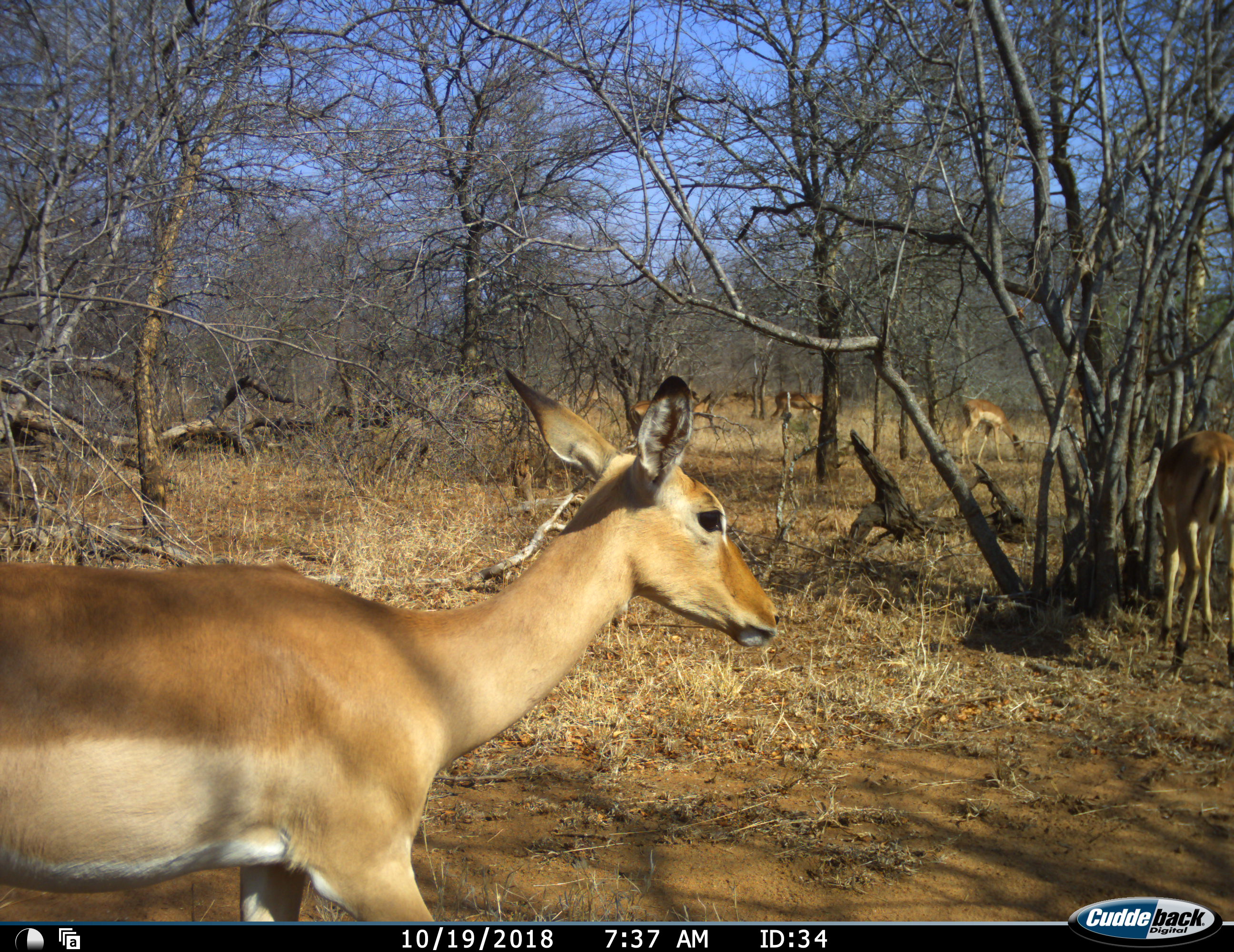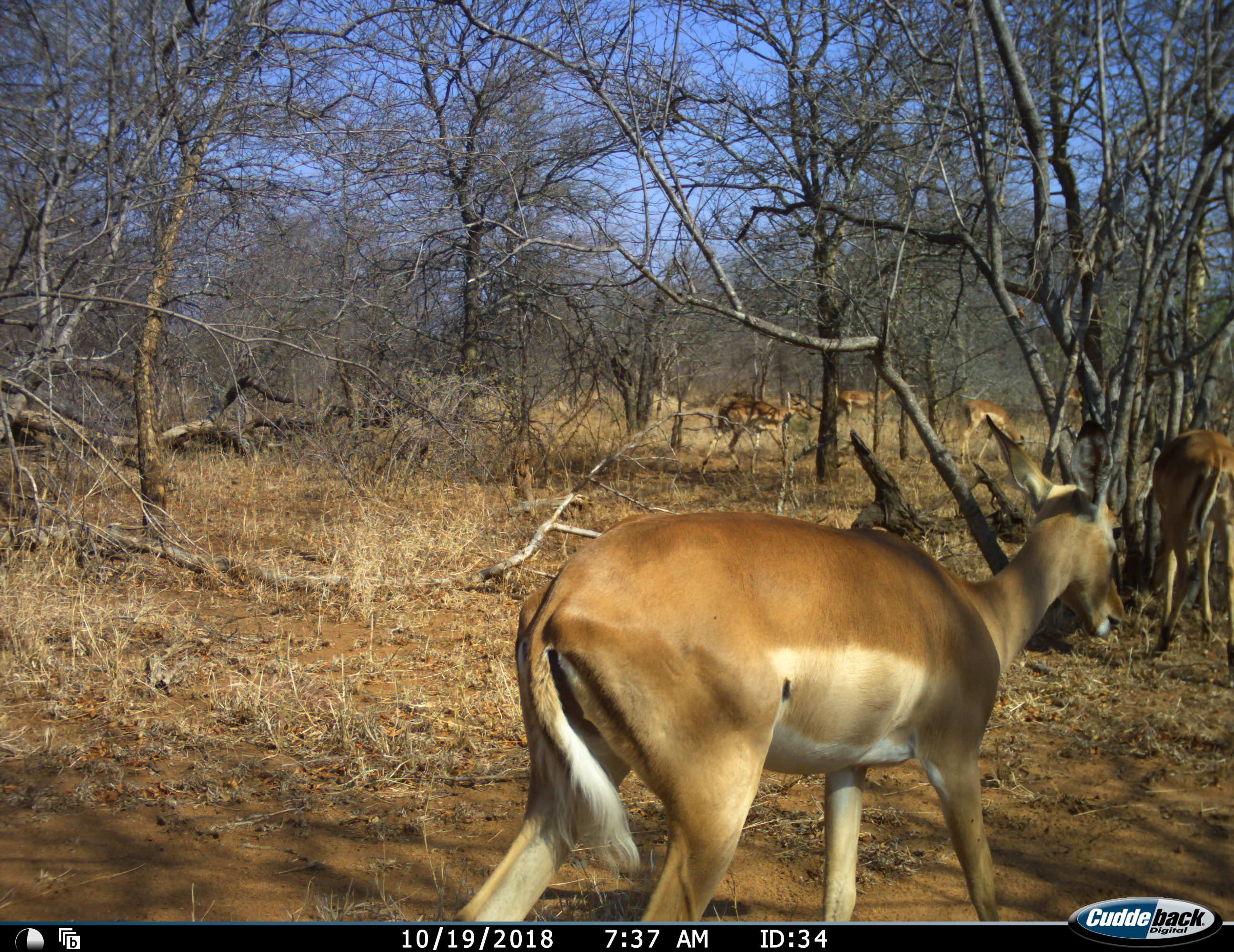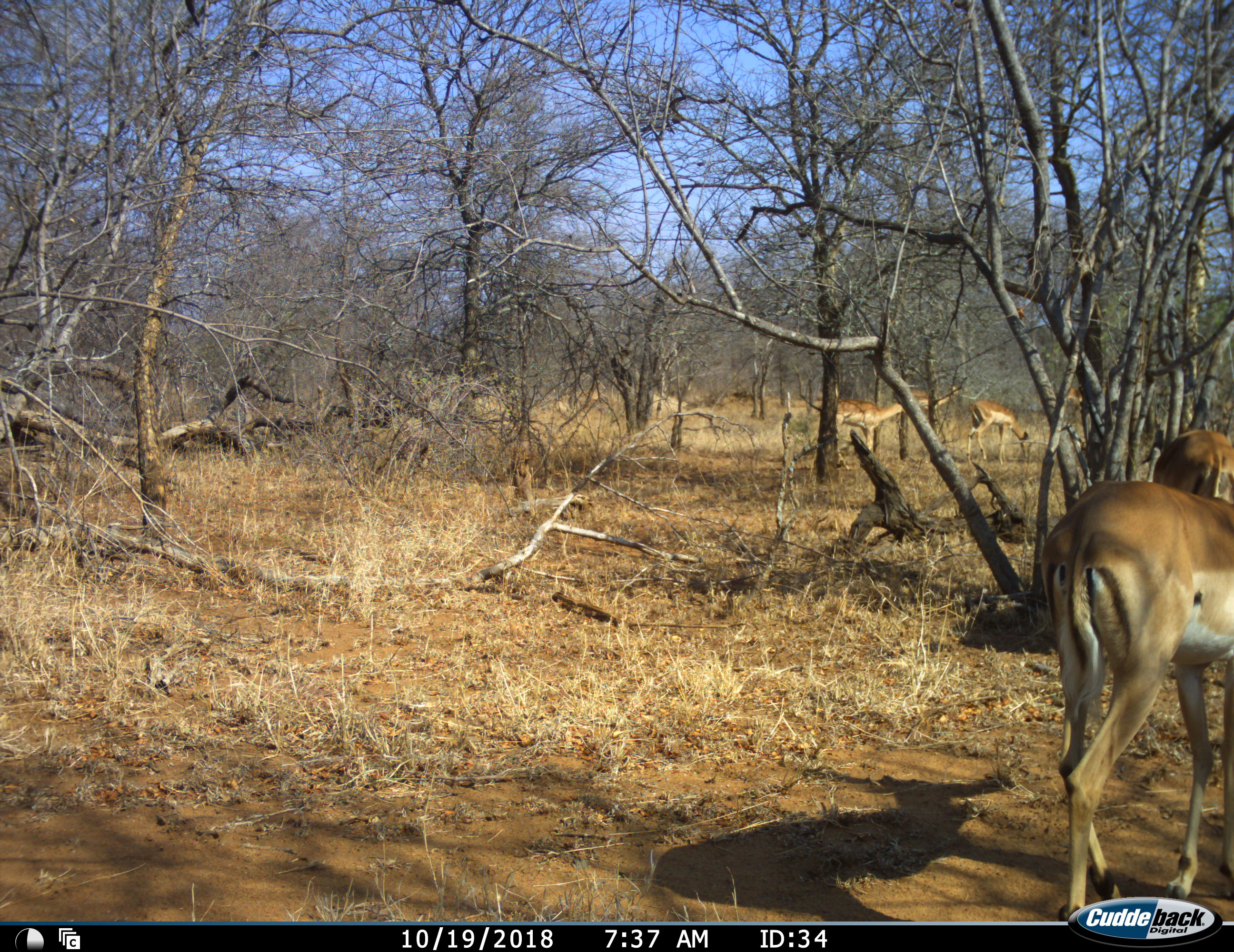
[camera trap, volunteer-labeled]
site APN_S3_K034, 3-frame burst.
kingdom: Animalia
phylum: Chordata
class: Mammalia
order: Artiodactyla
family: Bovidae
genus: Aepyceros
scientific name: Aepyceros melampus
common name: impala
Impala (Aepyceros melampus), count 6. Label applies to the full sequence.